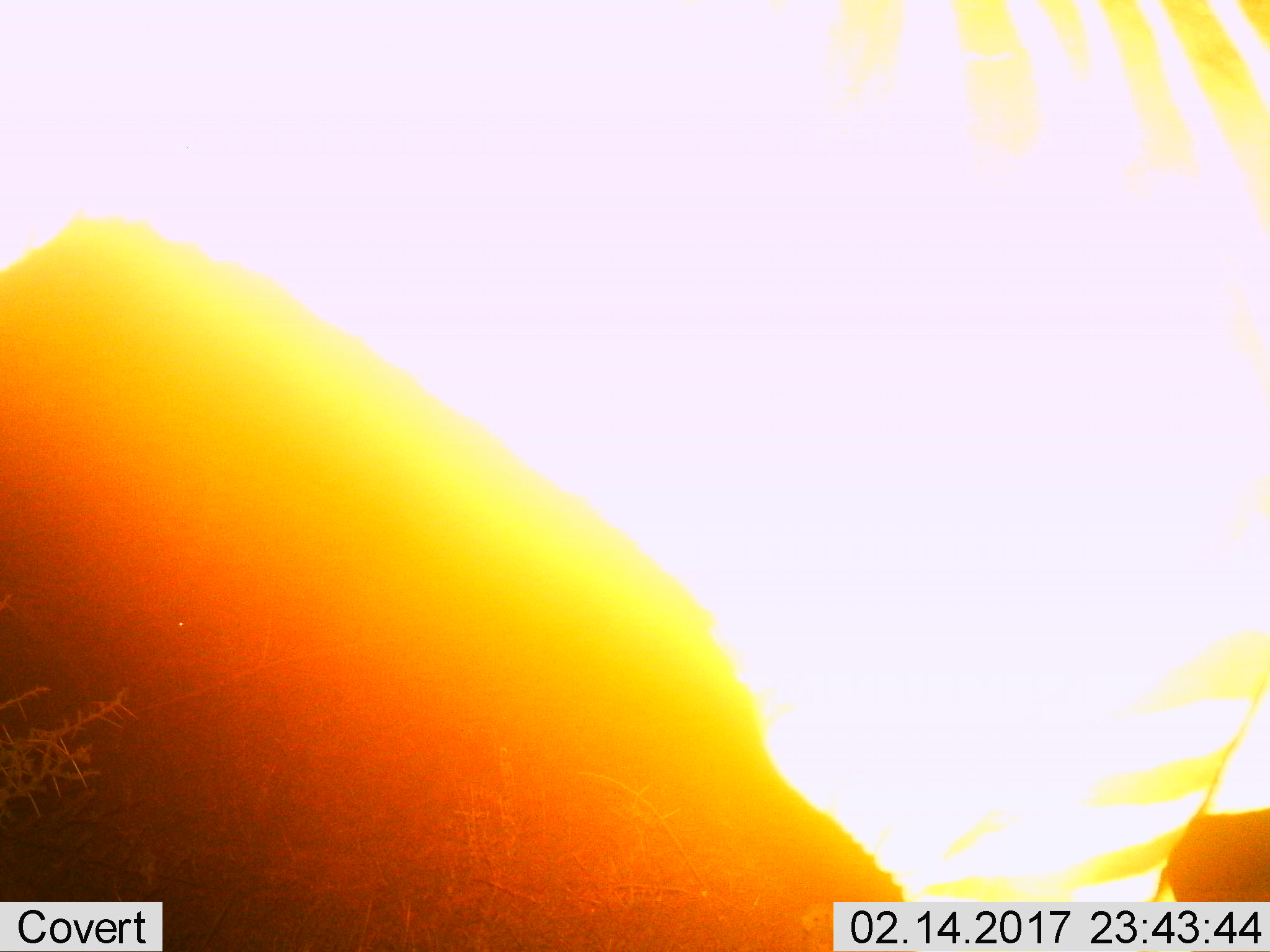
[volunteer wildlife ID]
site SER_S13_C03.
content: unidentified animal